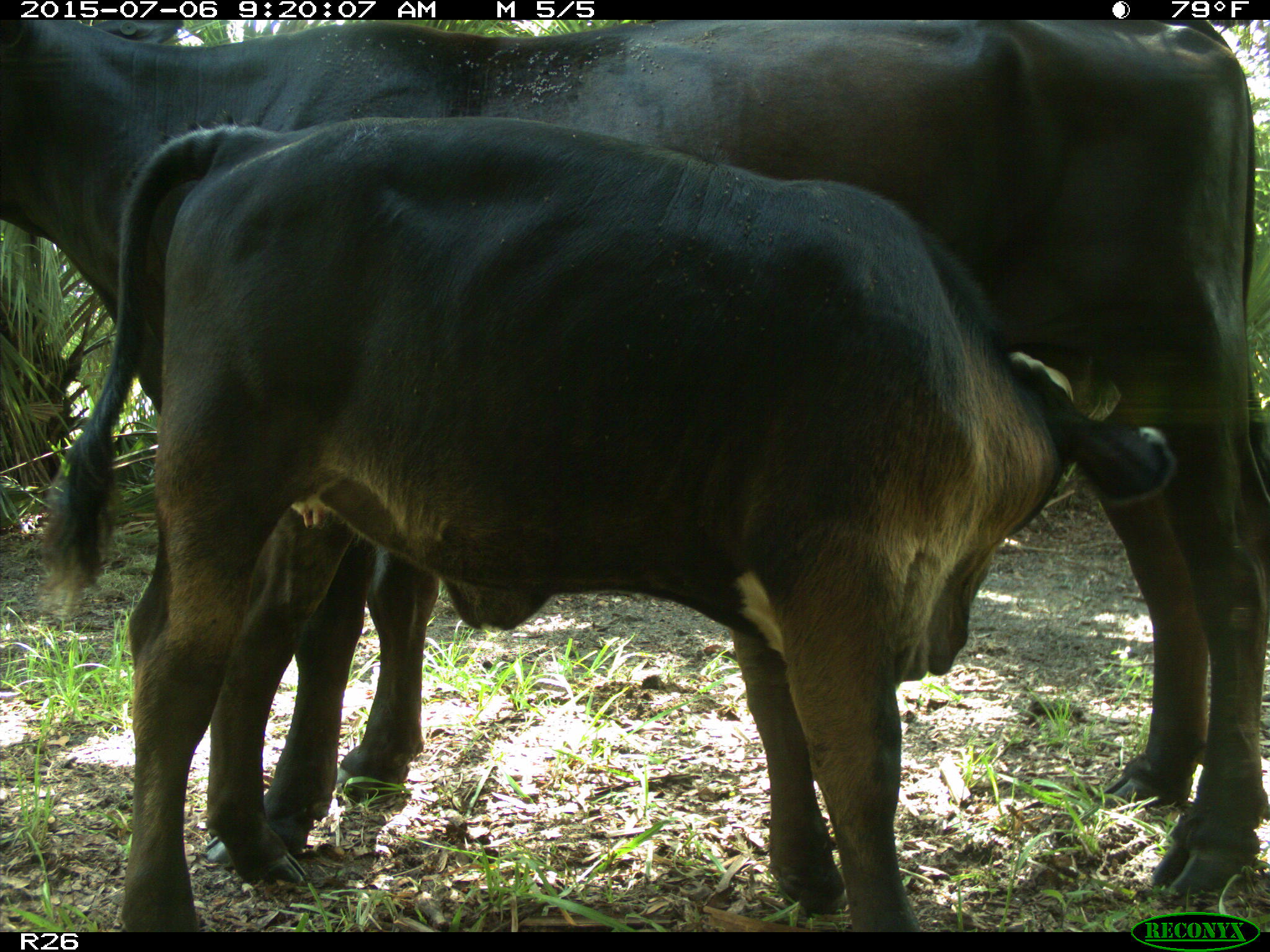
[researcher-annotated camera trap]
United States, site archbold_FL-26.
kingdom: Animalia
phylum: Chordata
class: Mammalia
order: Artiodactyla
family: Bovidae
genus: Bos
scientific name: Bos taurus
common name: domestic cow